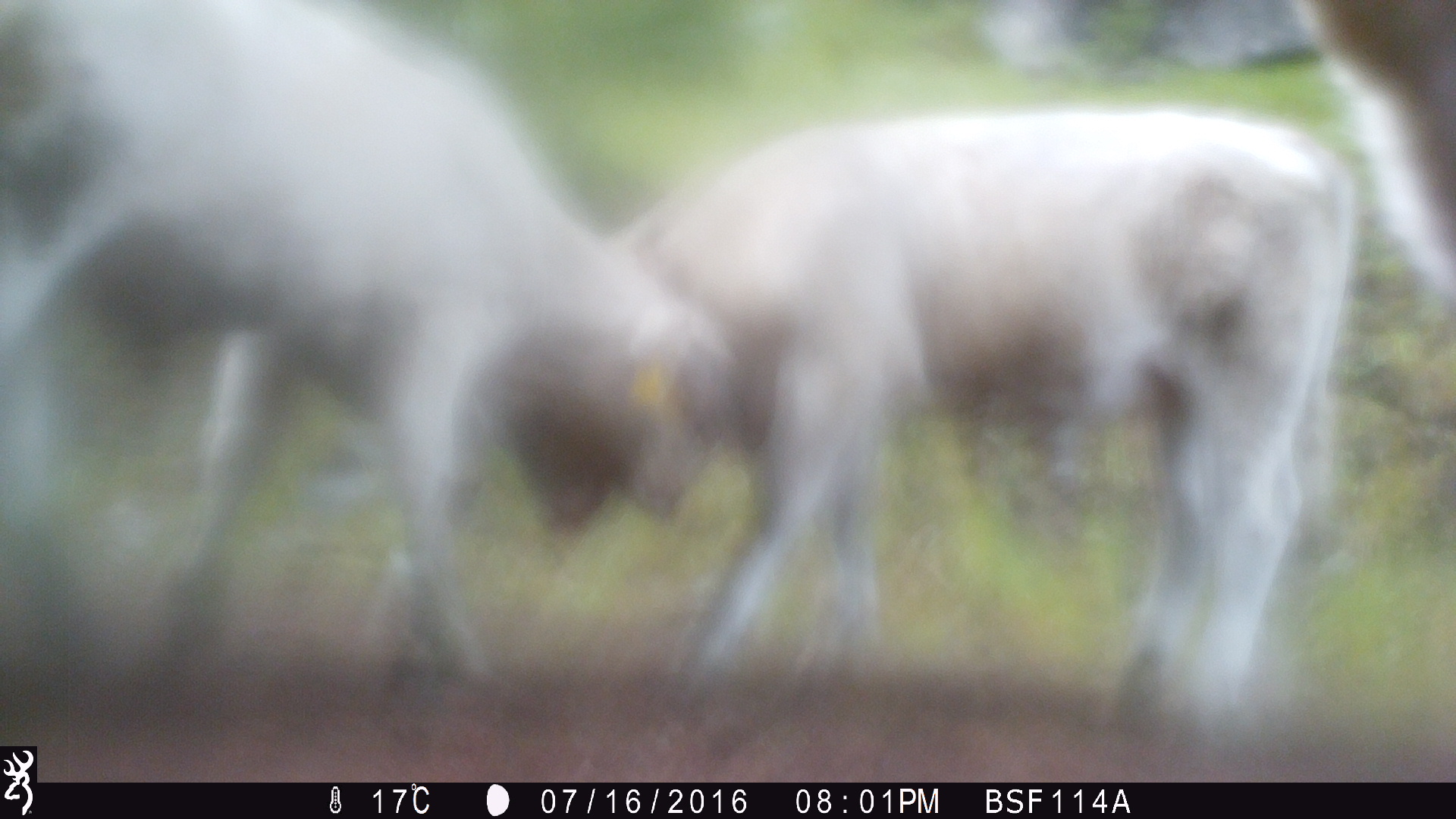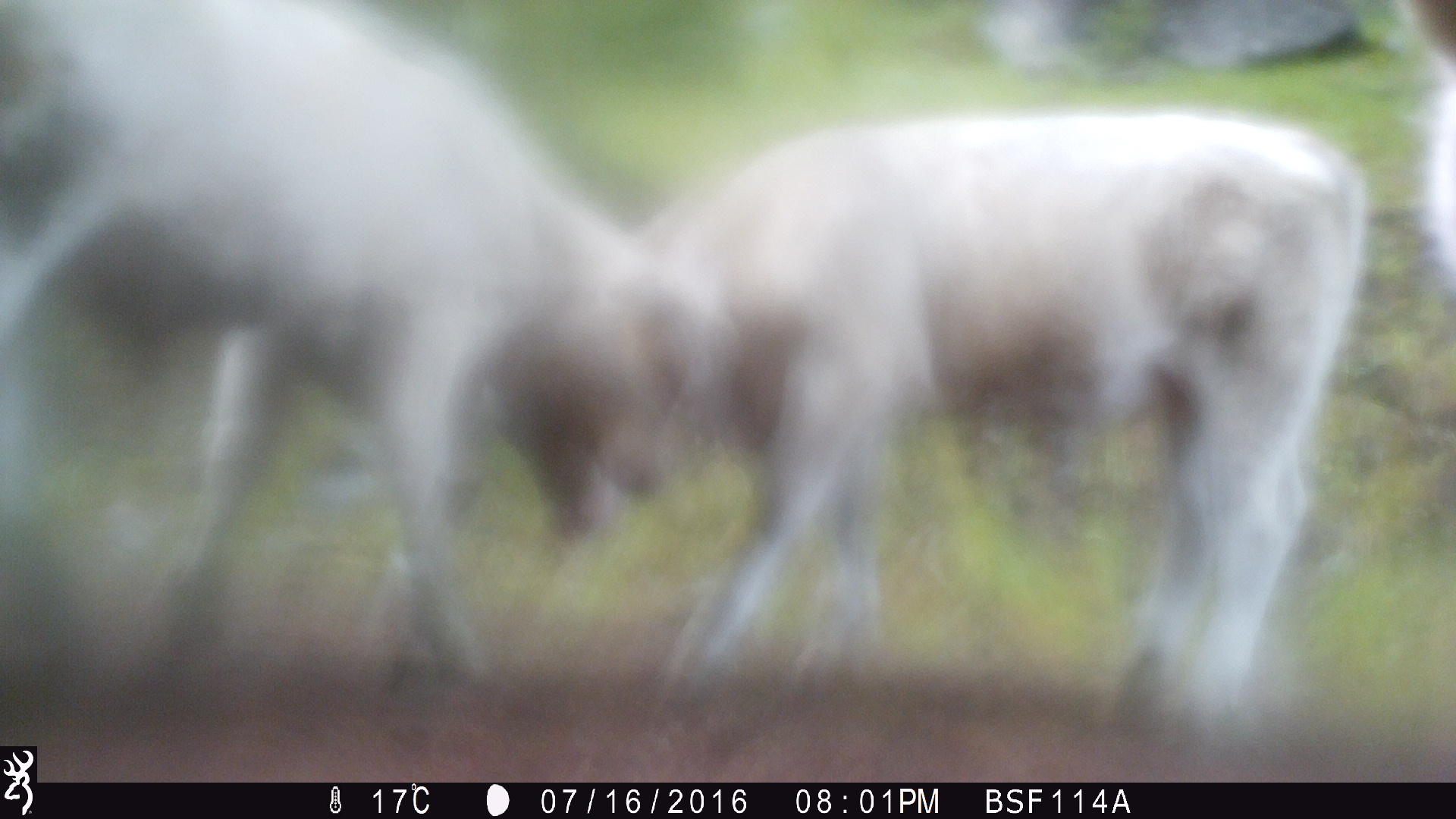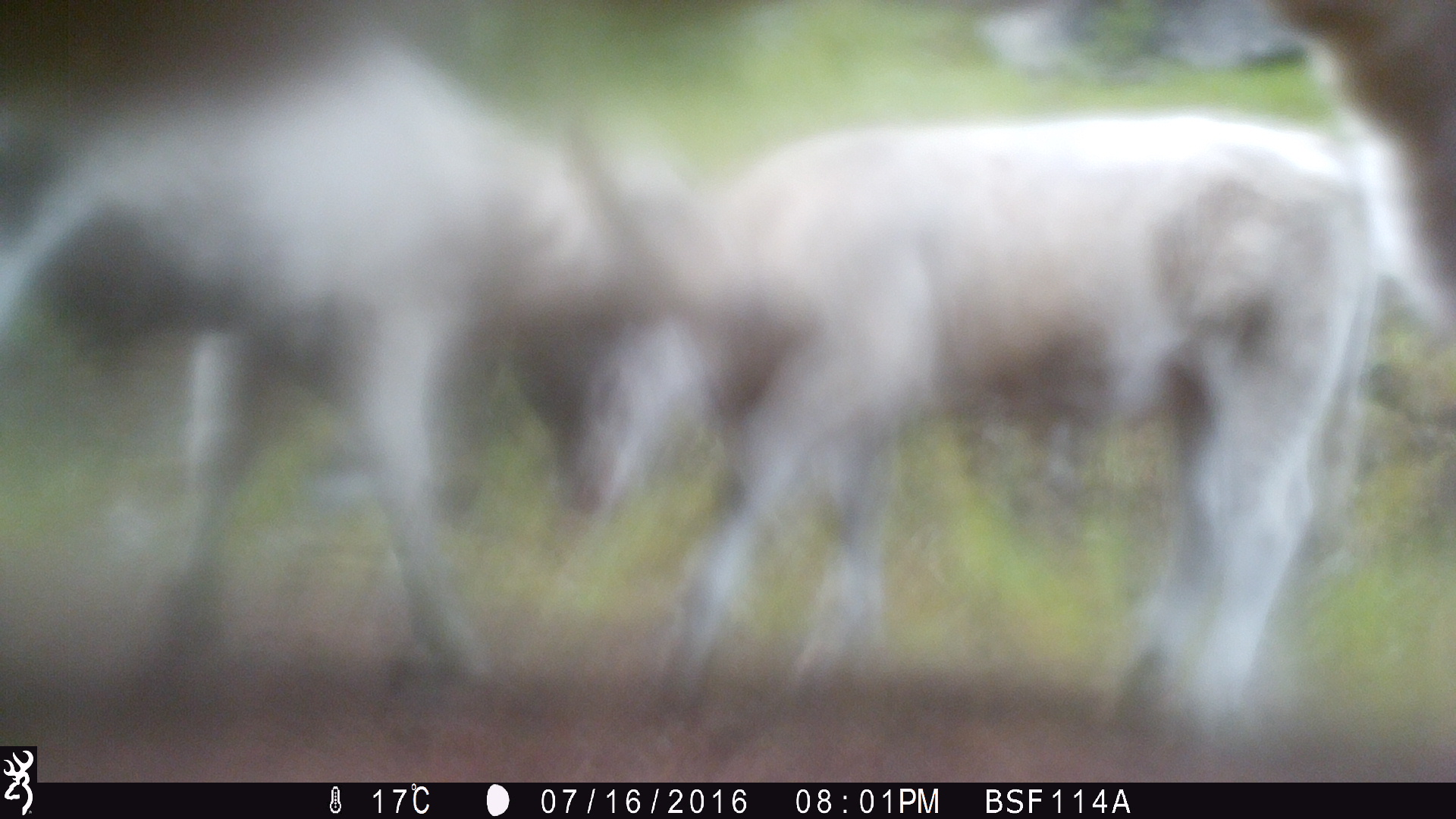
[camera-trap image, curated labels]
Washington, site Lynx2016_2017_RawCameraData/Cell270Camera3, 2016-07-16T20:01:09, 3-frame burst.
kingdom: Animalia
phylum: Chordata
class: Mammalia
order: Artiodactyla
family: Bovidae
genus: Bos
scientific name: Bos taurus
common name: domestic cattle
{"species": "domestic cattle (Bos taurus)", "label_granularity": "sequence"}